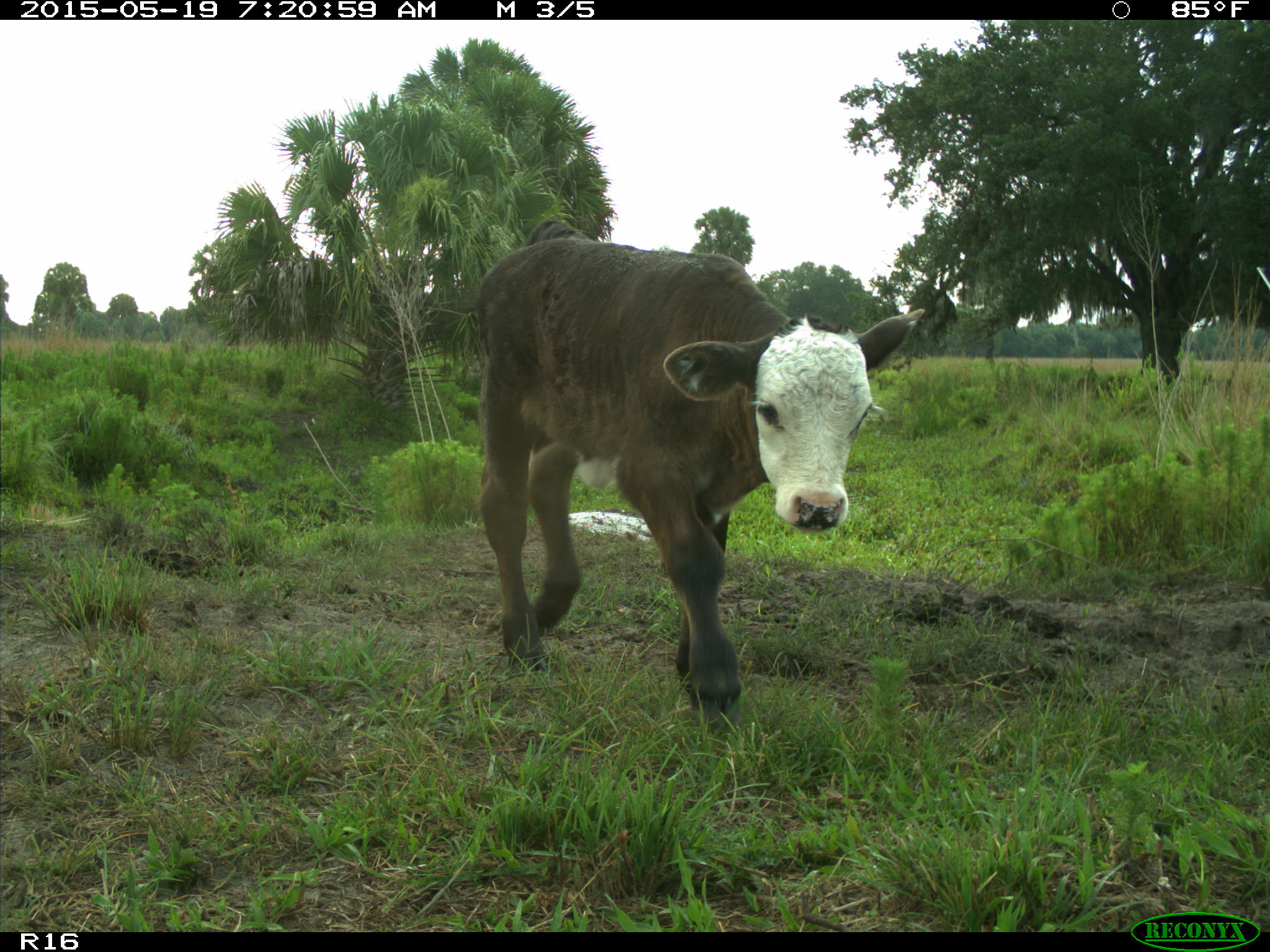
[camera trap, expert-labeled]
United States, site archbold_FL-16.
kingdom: Animalia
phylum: Chordata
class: Mammalia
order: Artiodactyla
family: Bovidae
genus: Bos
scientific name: Bos taurus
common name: domestic cow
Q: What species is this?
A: Bos taurus (domestic cow).